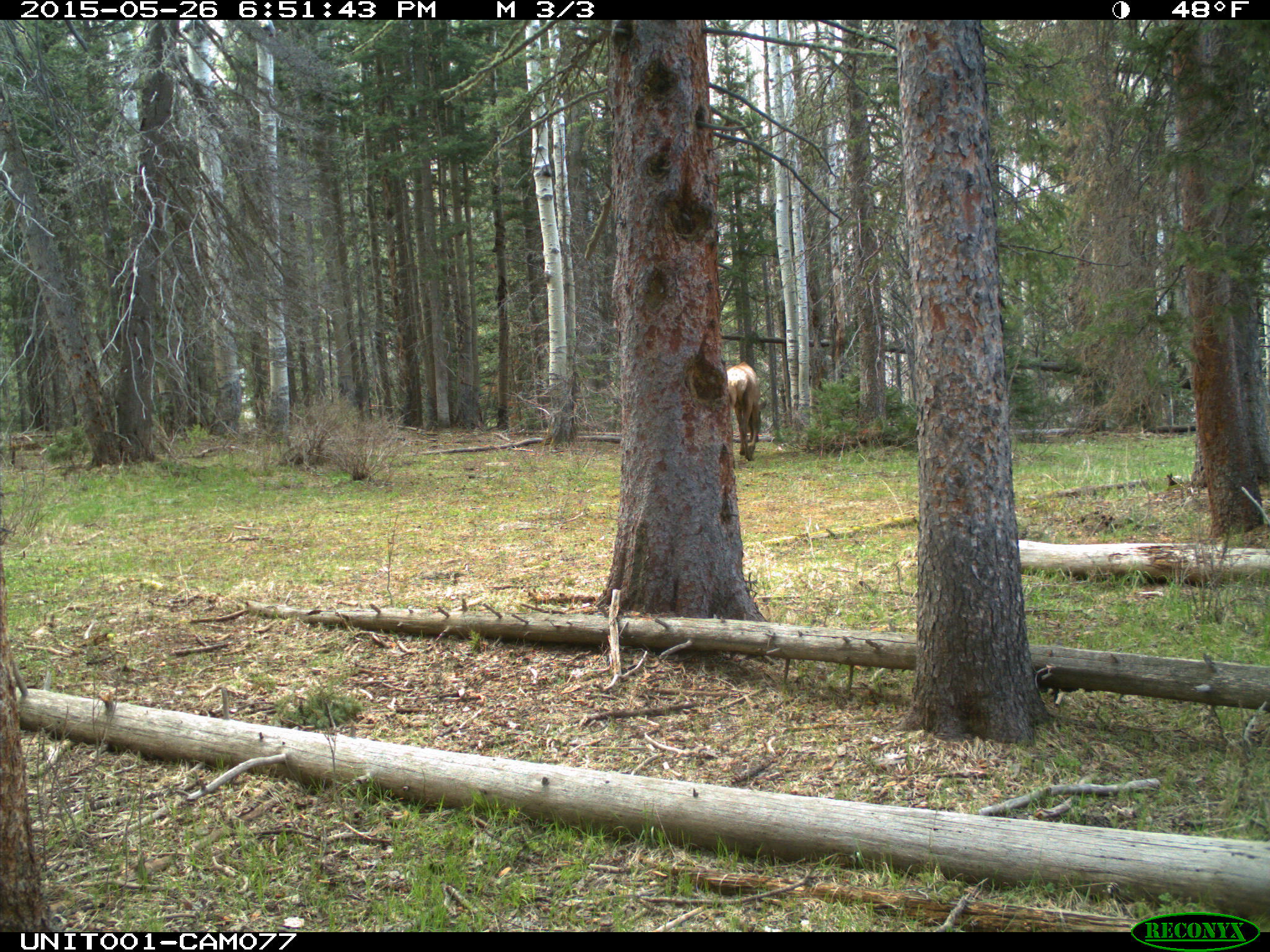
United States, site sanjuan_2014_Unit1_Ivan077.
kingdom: Animalia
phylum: Chordata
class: Mammalia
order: Artiodactyla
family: Cervidae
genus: Cervus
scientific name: Cervus elaphus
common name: red deer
Cervus elaphus (red deer).